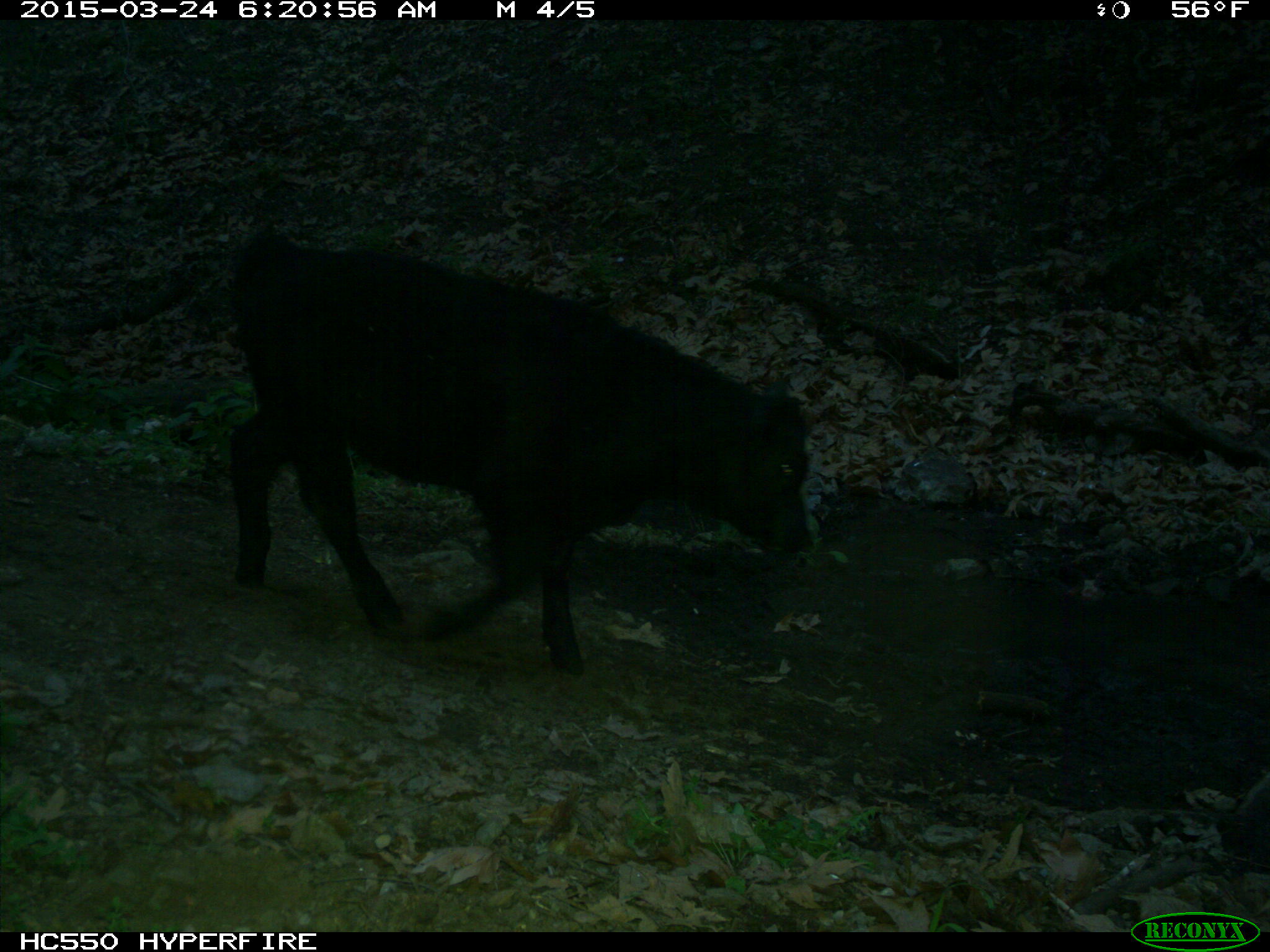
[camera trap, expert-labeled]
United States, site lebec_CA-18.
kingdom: Animalia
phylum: Chordata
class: Mammalia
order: Artiodactyla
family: Bovidae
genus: Bos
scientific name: Bos taurus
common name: domestic cow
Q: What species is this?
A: Bos taurus (domestic cow).